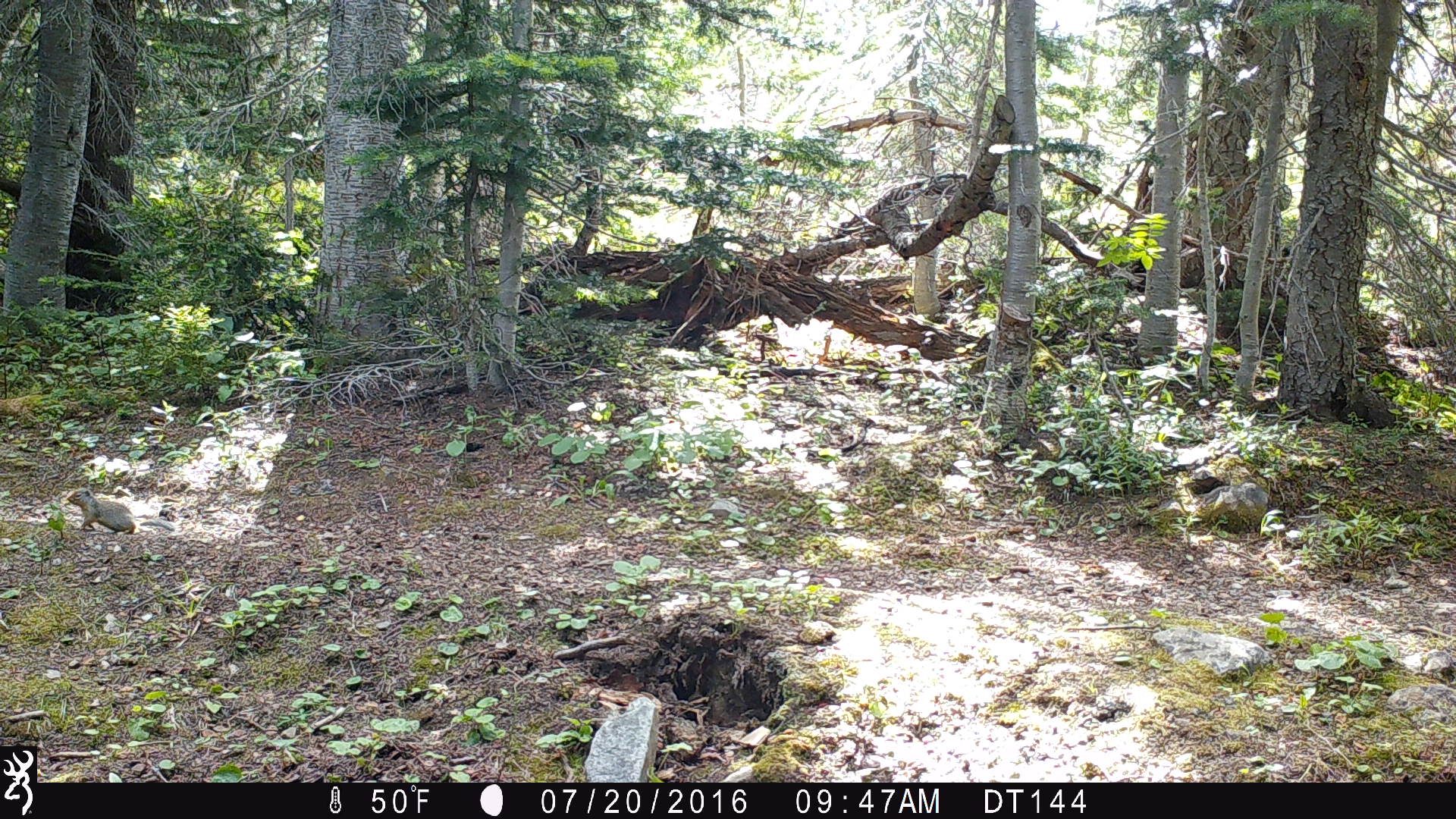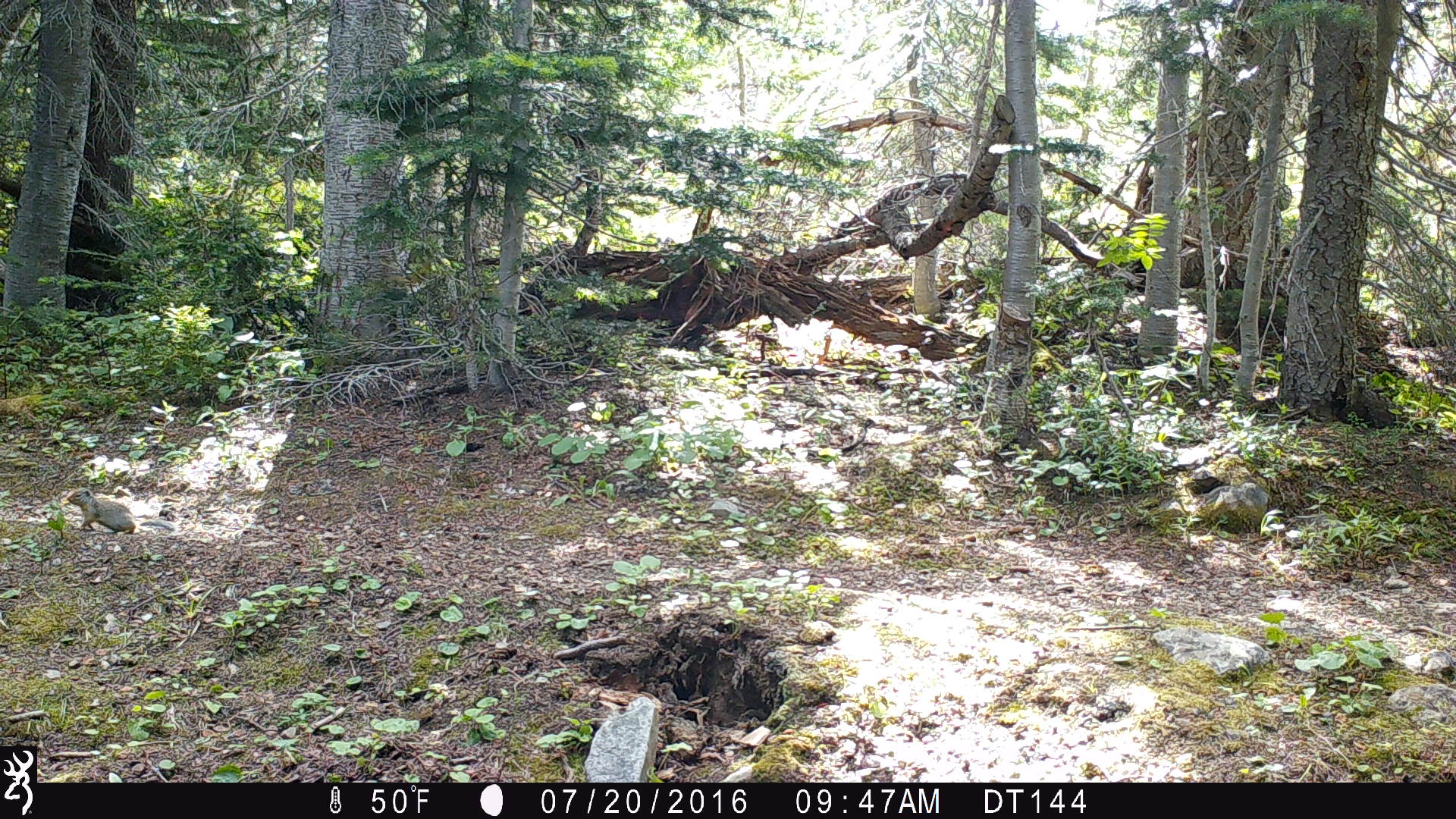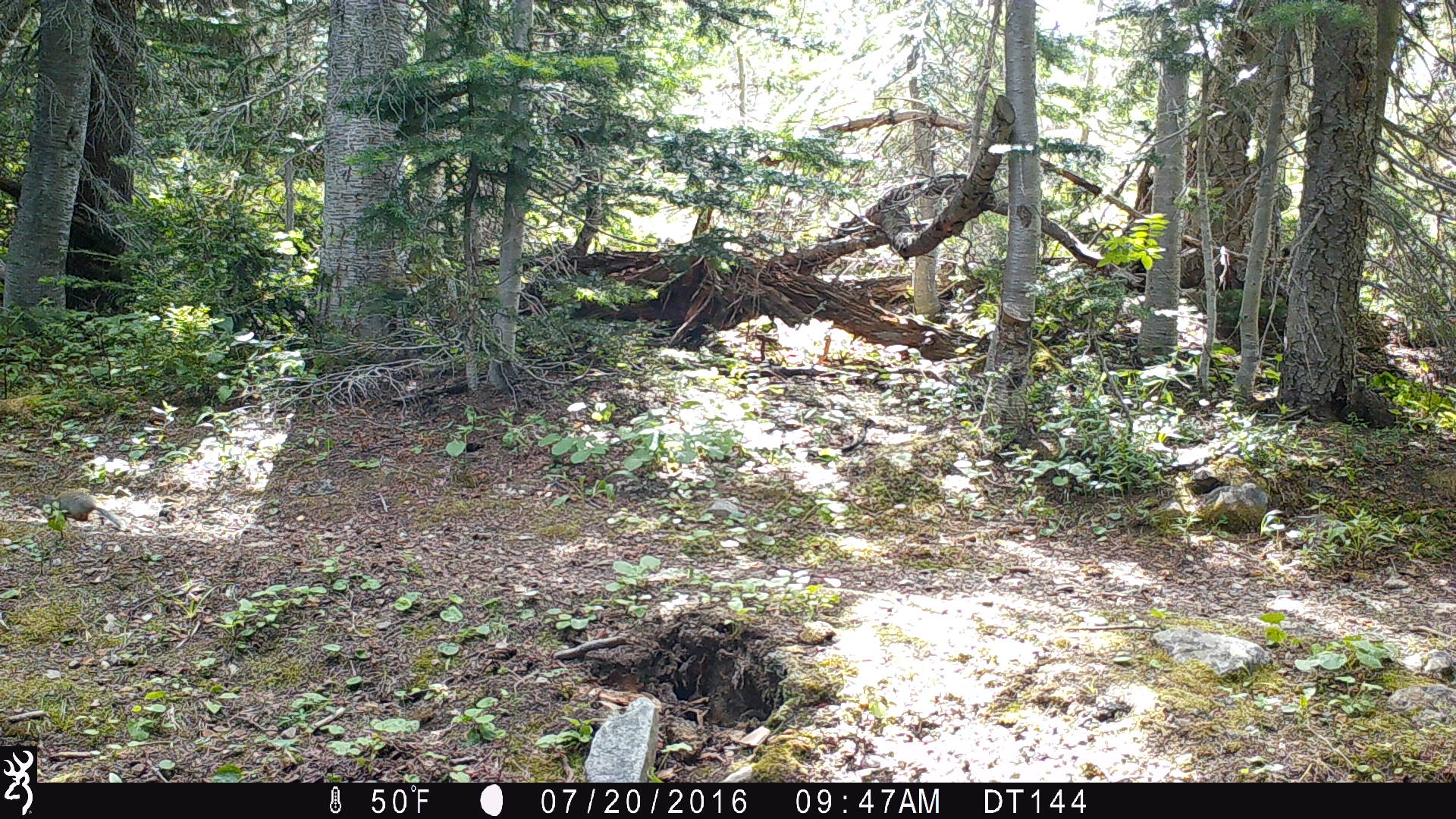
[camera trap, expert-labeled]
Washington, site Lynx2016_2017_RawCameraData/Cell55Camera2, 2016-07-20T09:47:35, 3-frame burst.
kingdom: Animalia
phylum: Chordata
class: Mammalia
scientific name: Mammalia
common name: small mammal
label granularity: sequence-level